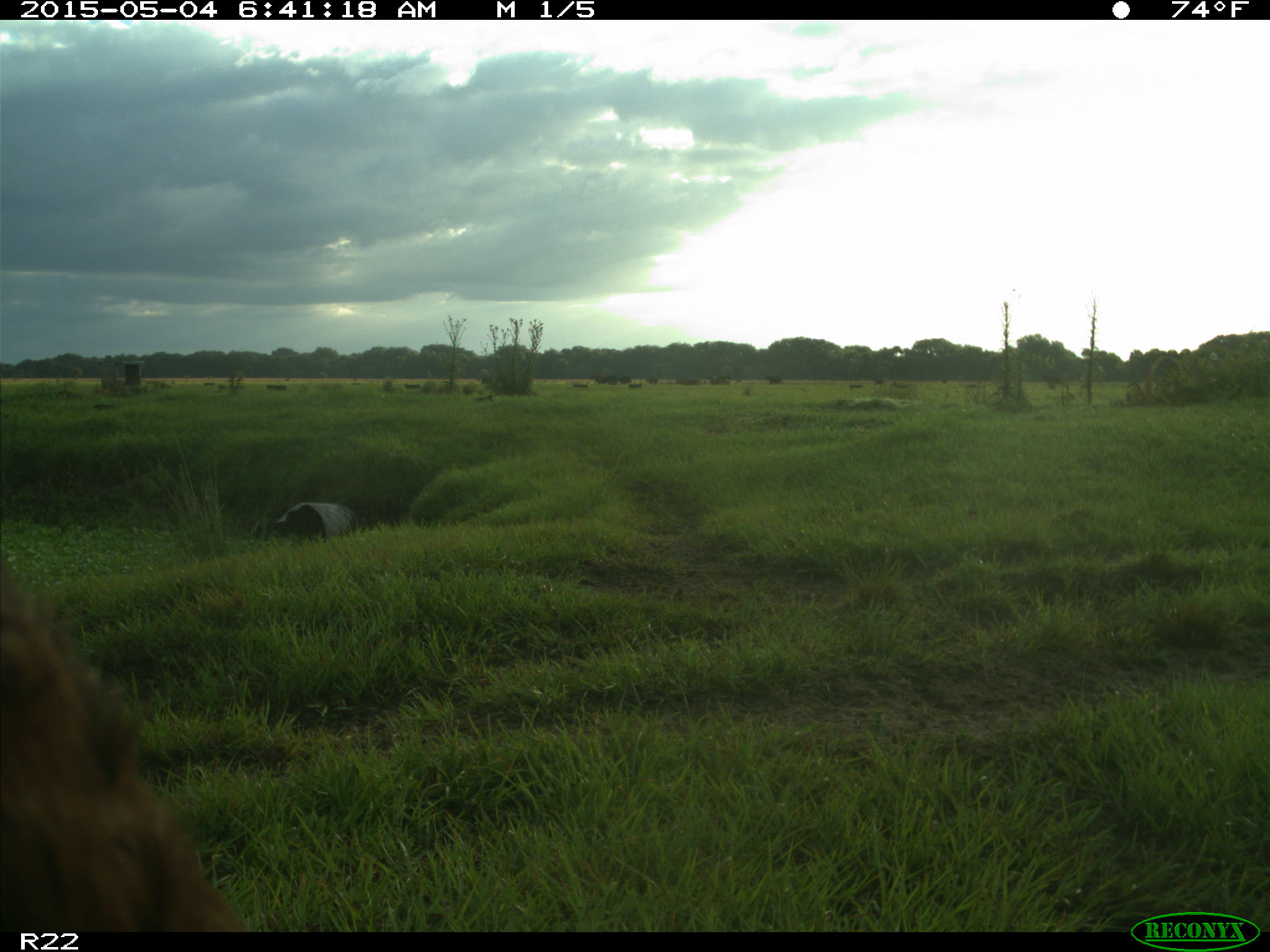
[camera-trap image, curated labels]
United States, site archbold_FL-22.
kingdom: Animalia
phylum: Chordata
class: Mammalia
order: Artiodactyla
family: Bovidae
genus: Bos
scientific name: Bos taurus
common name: domestic cow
Bos taurus (domestic cow).